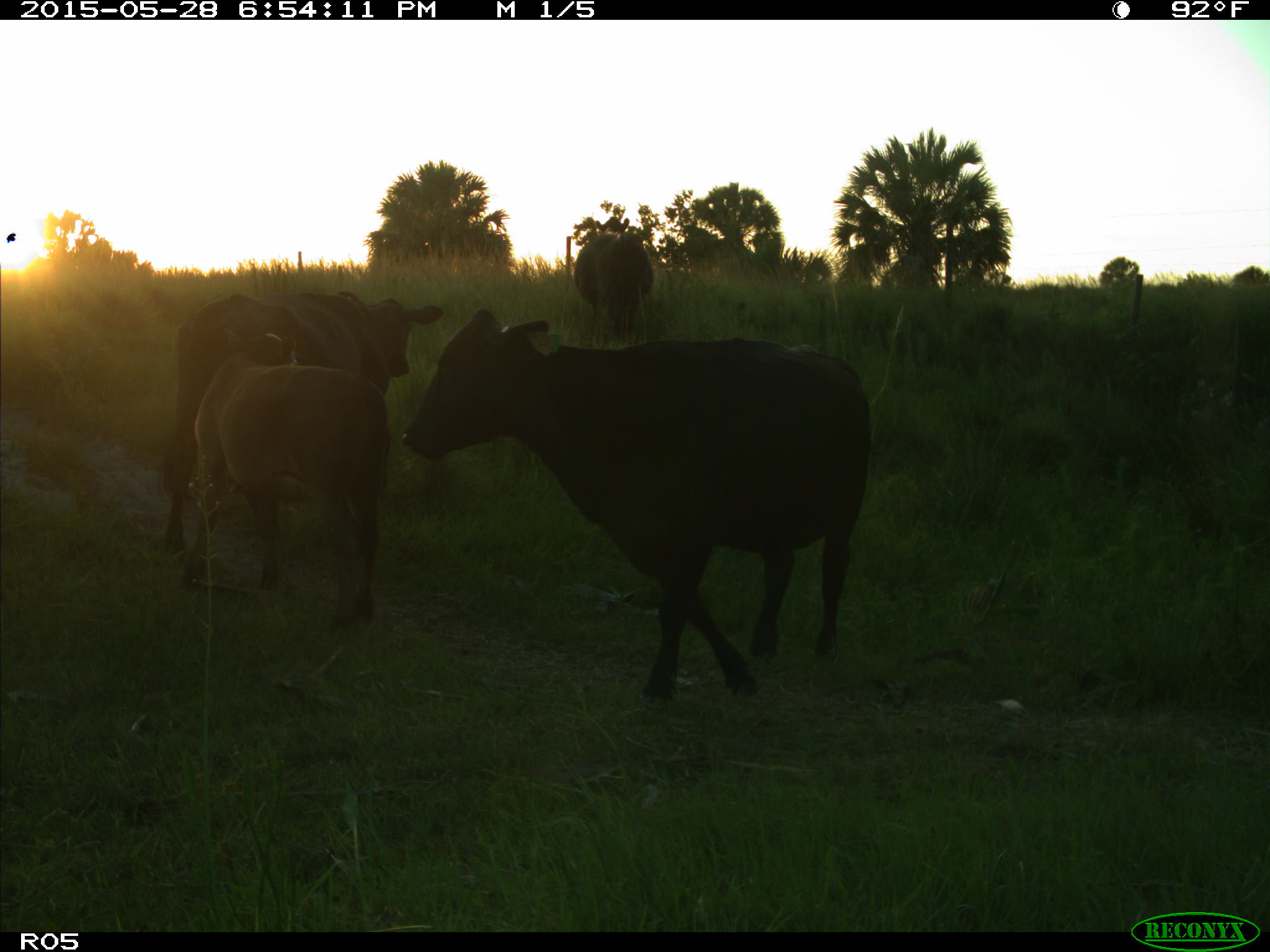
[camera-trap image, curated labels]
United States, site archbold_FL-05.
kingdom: Animalia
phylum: Chordata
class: Mammalia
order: Artiodactyla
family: Bovidae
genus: Bos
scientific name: Bos taurus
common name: domestic cow